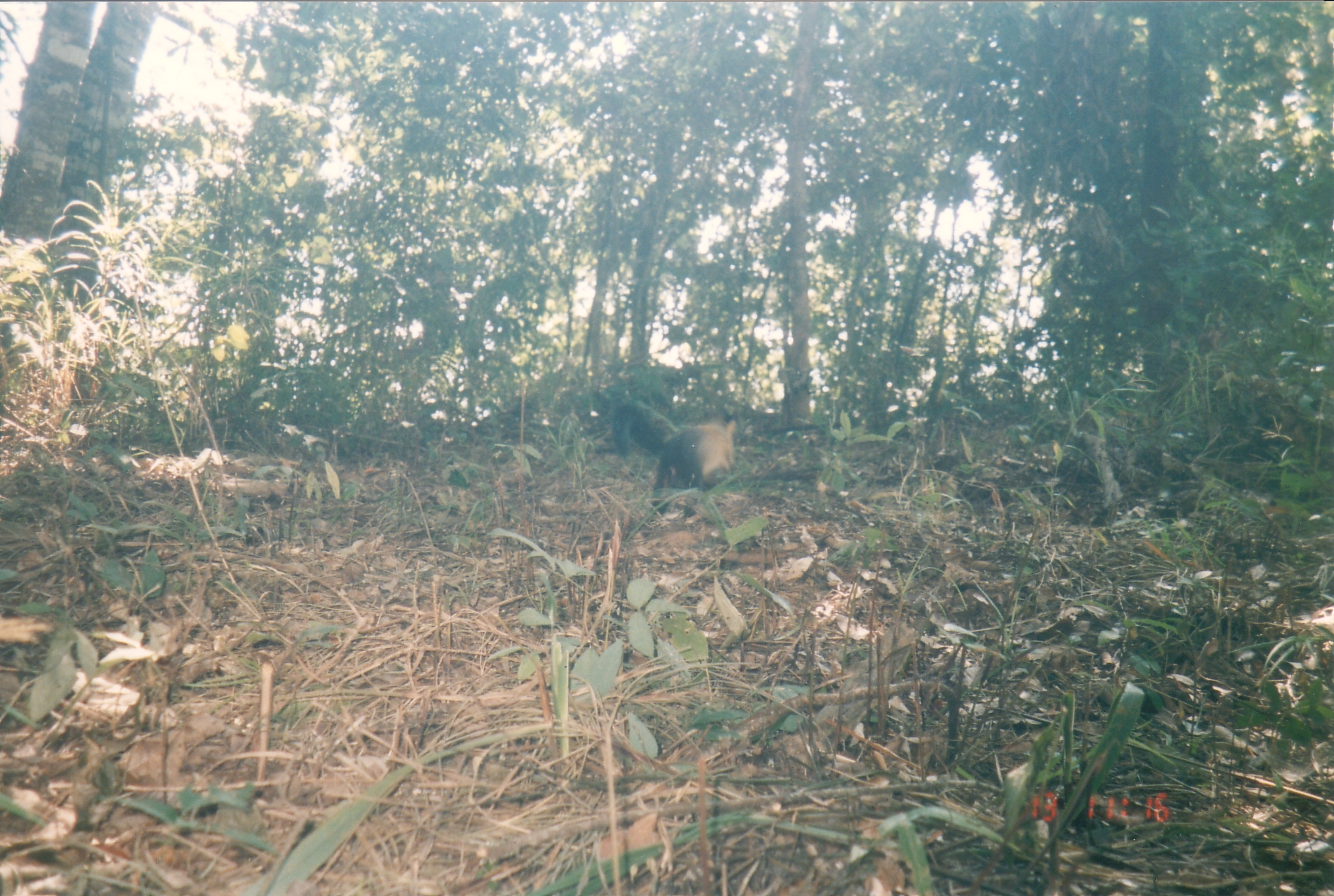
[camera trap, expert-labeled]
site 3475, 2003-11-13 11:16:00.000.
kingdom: Animalia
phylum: Chordata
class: Mammalia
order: Carnivora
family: Mustelidae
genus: Martes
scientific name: Martes flavigula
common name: yellow-throated marten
Martes flavigula (yellow-throated marten), count 1.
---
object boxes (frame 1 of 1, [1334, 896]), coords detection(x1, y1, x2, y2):
martes flavigula: detection(650, 415, 739, 513)